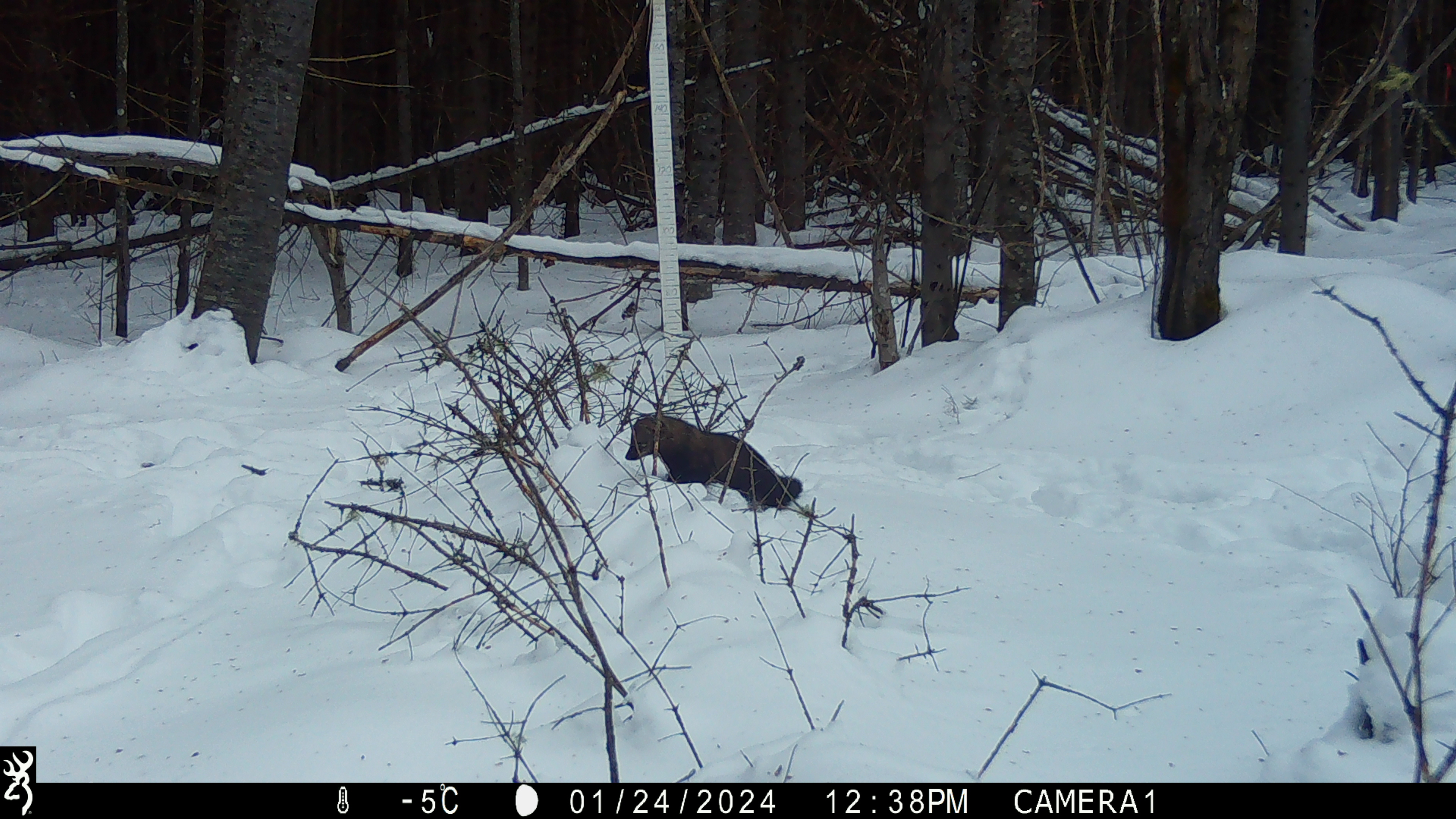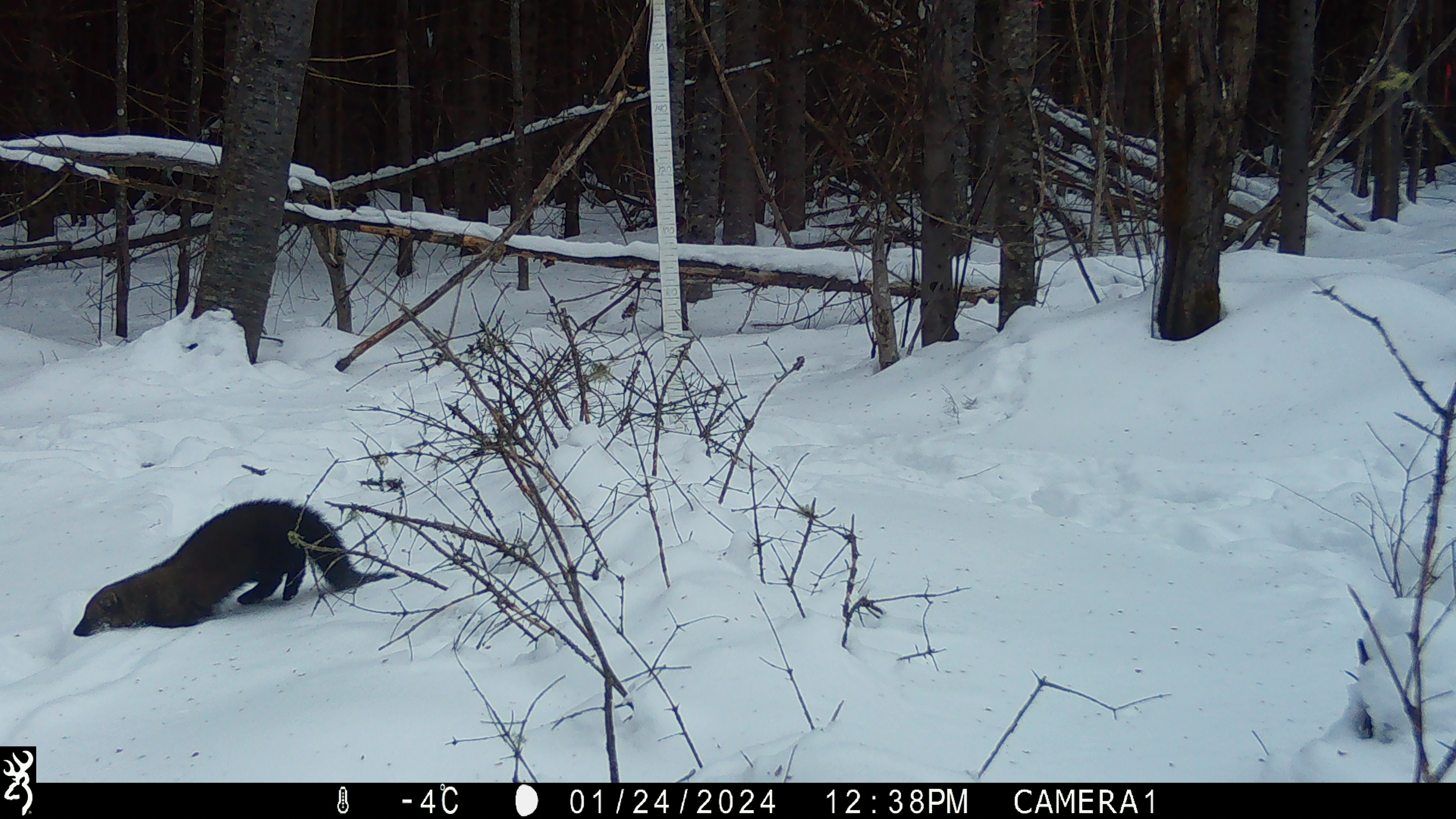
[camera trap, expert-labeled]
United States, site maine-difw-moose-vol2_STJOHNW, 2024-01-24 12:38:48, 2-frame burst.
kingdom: Animalia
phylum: Chordata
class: Mammalia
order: Carnivora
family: Mustelidae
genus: Pekania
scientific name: Pekania pennanti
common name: fisher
Fisher (Pekania pennanti).